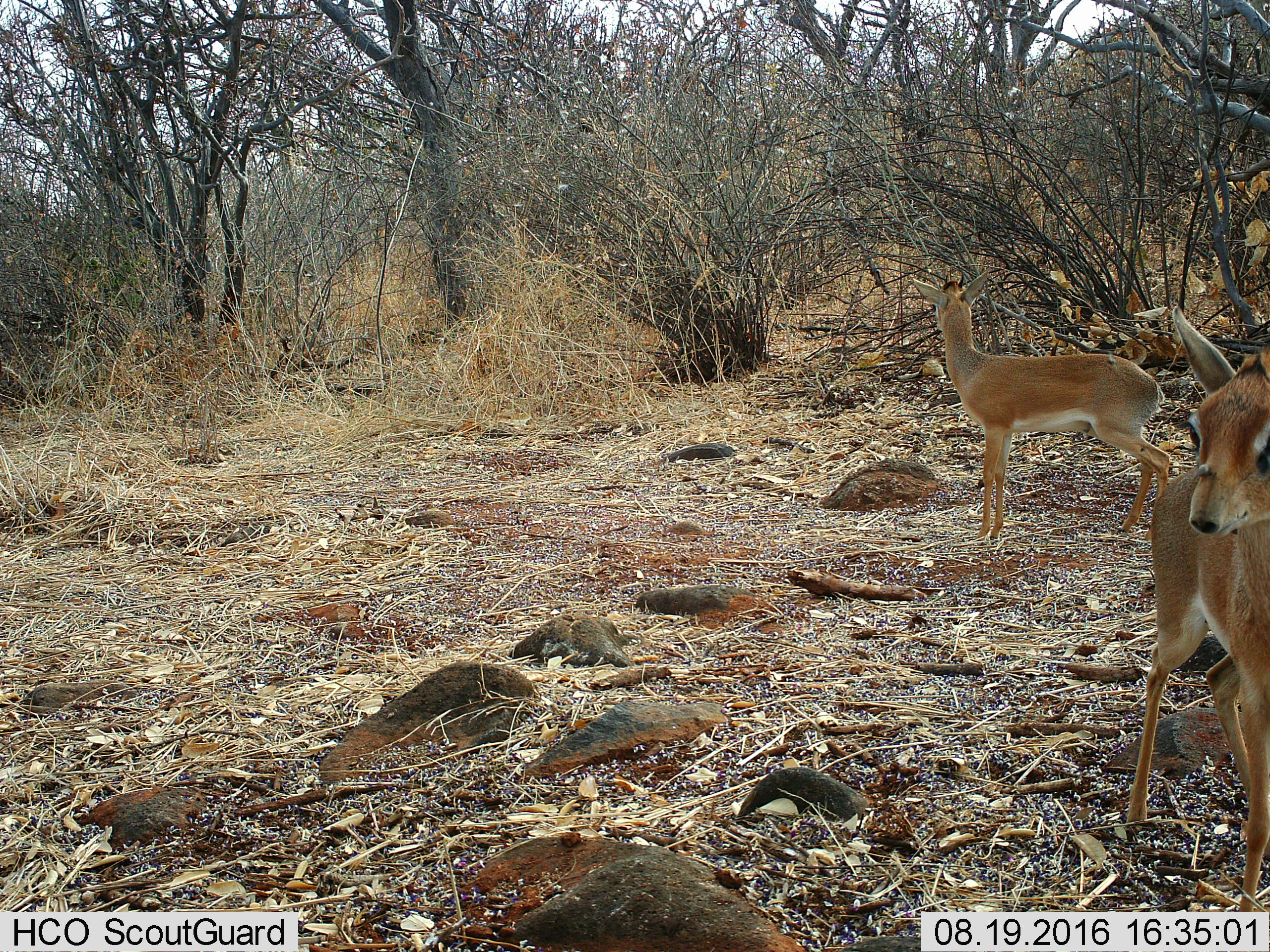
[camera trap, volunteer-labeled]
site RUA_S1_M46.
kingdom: Animalia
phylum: Chordata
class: Mammalia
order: Artiodactyla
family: Bovidae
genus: Madoqua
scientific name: Madoqua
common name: dik-dik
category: dikdik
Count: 2.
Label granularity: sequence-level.